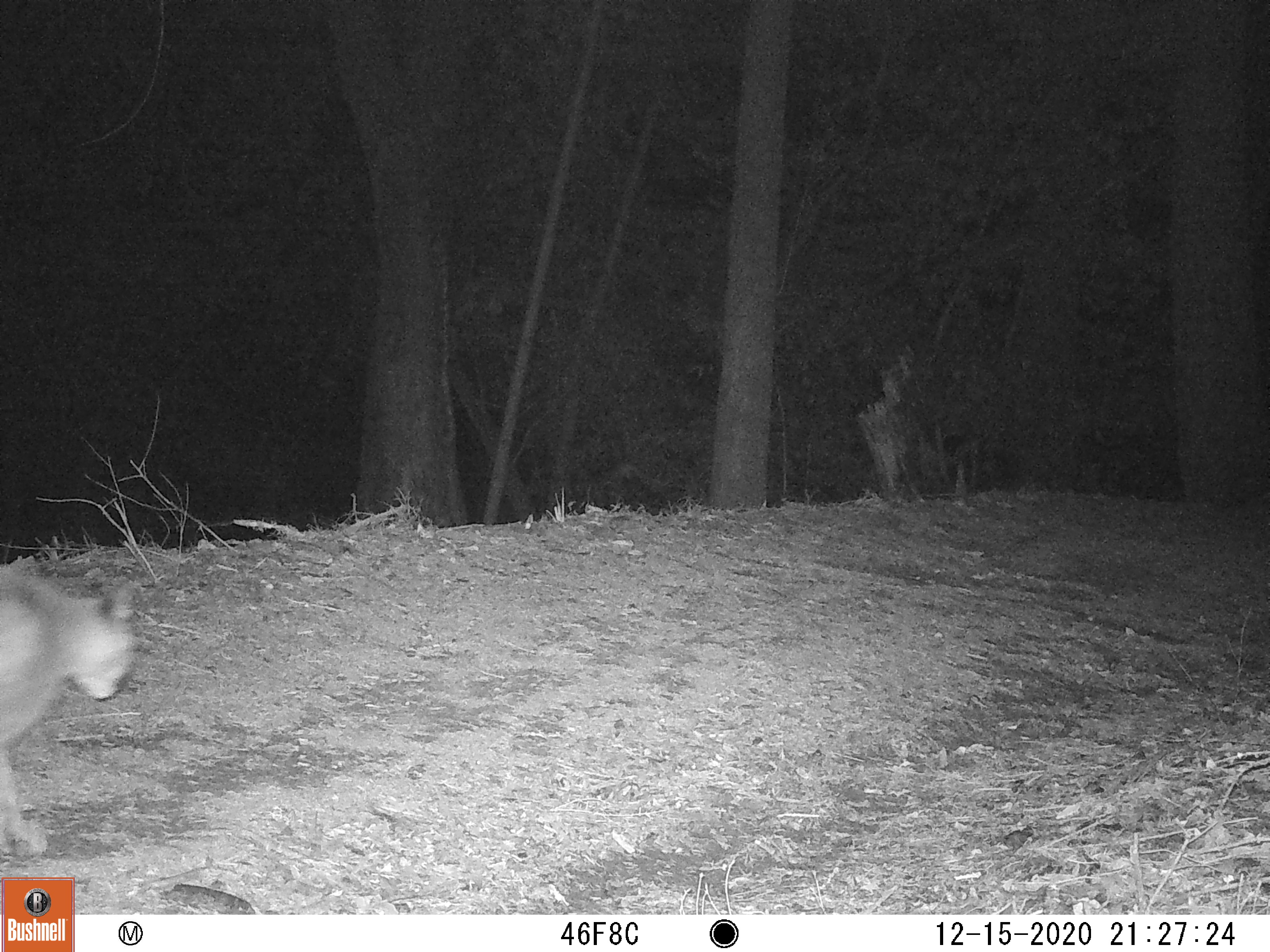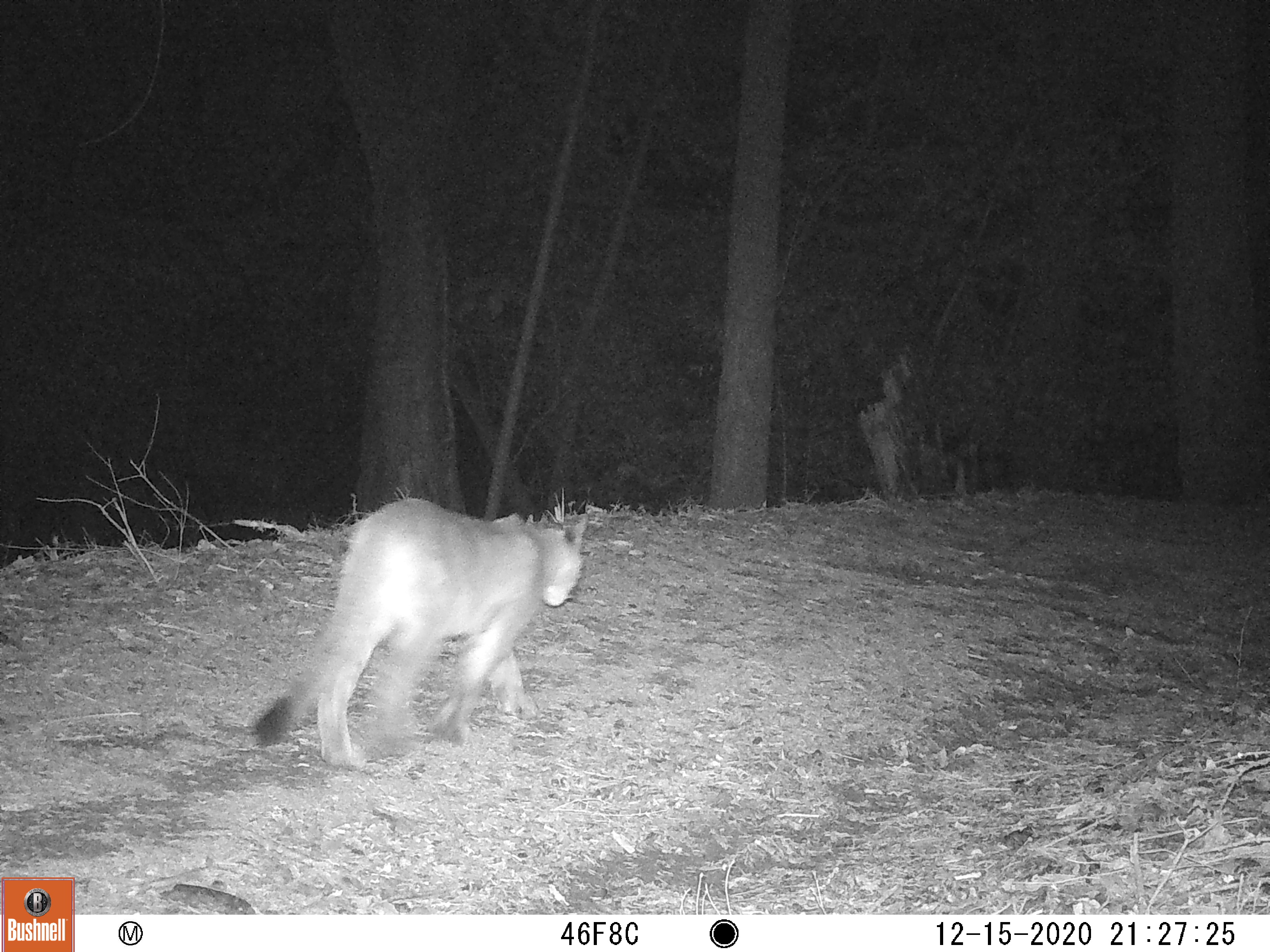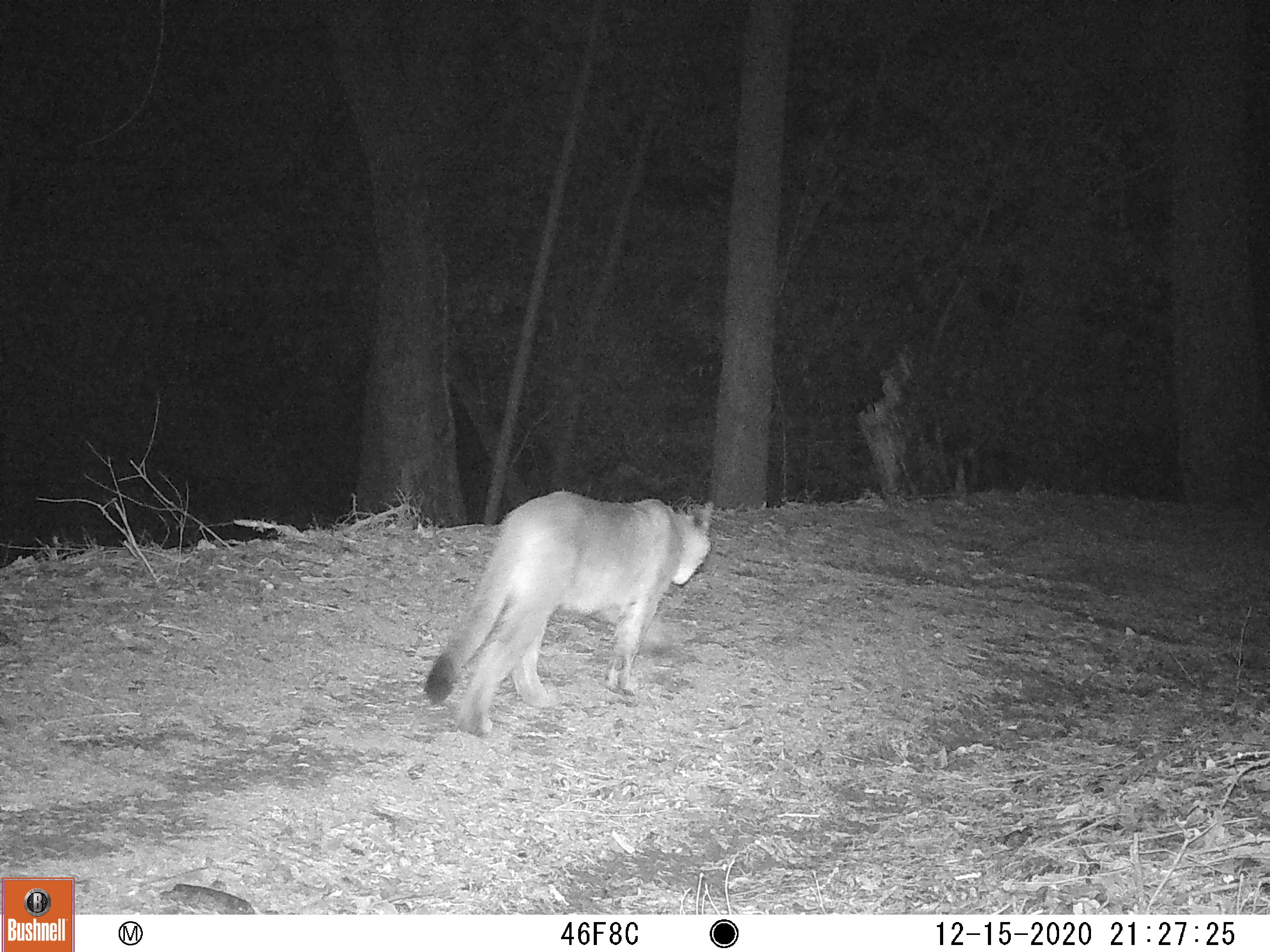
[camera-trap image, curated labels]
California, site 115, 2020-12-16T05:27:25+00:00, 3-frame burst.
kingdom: Animalia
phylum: Chordata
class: Mammalia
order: Carnivora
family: Felidae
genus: Puma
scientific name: Puma concolor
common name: puma